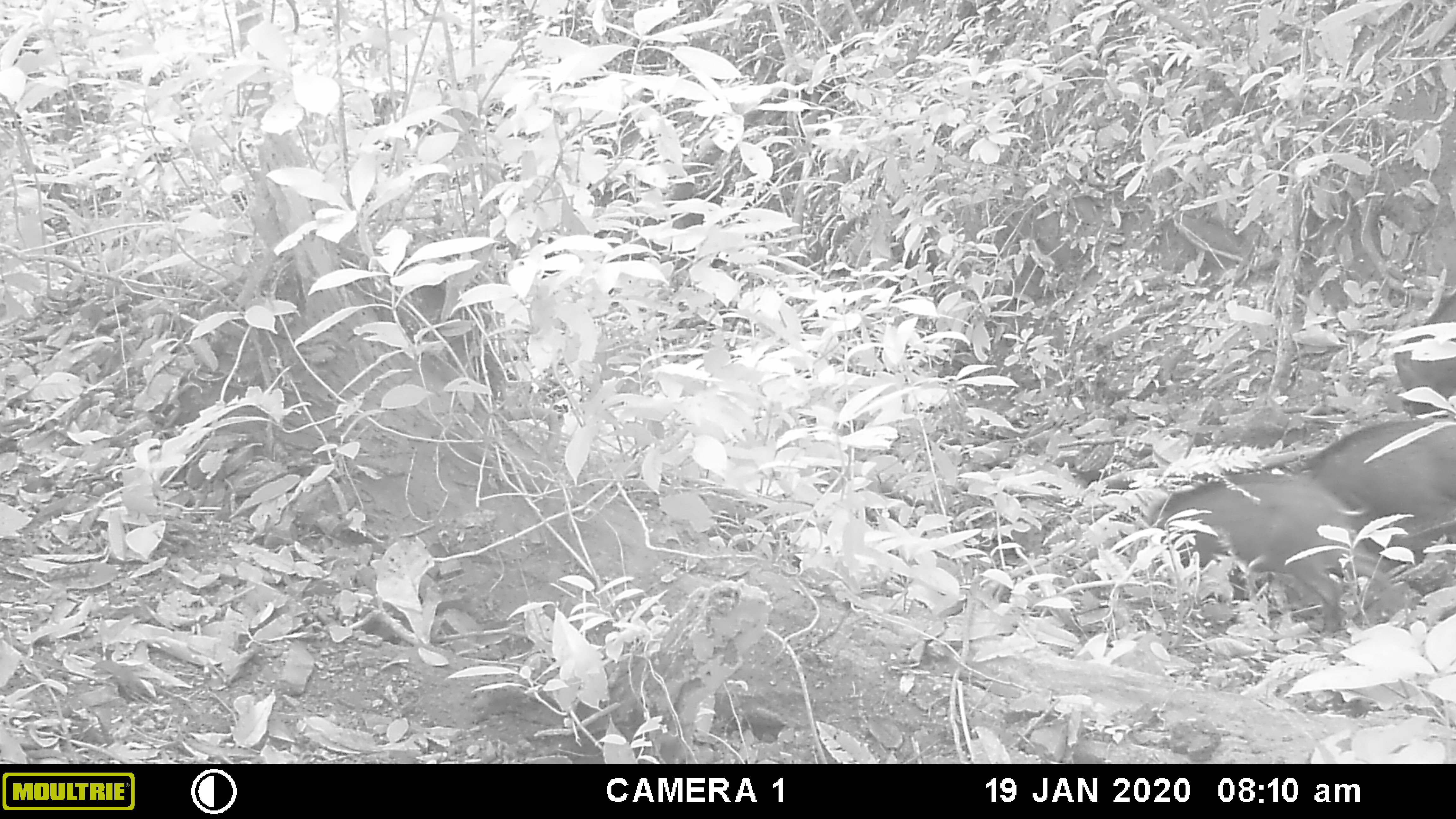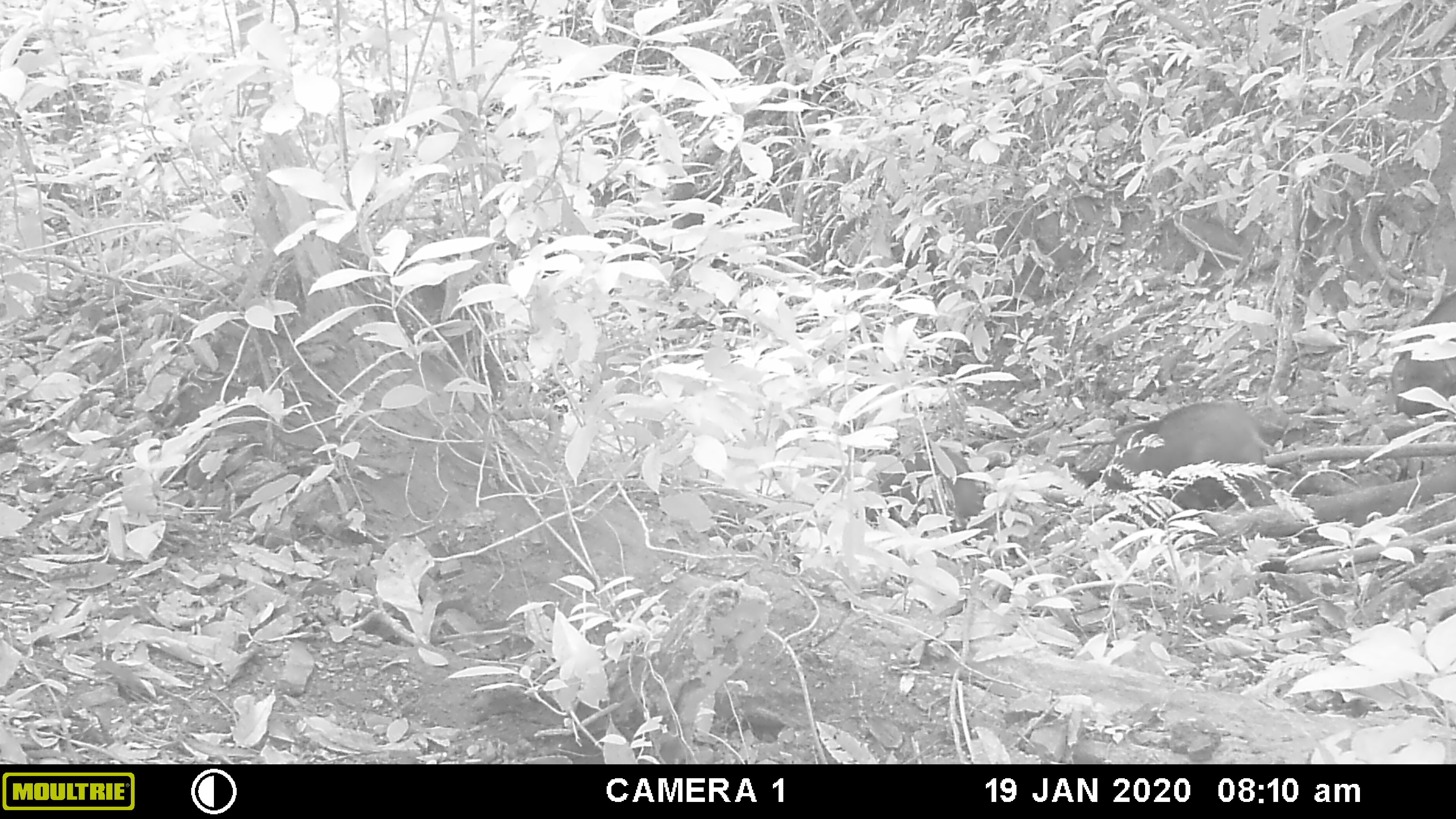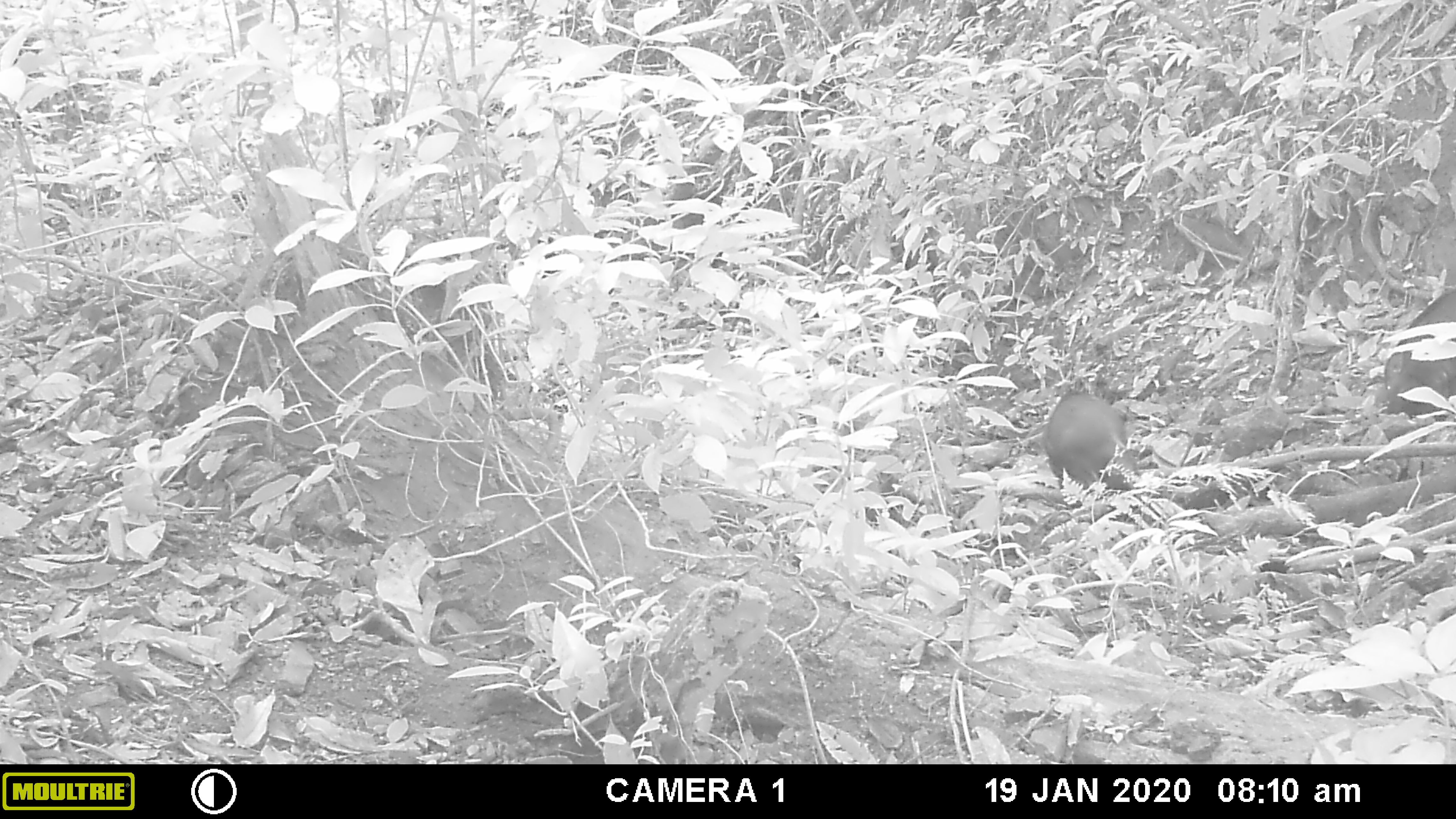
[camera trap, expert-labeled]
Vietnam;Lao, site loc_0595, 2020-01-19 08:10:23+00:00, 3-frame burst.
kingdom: Animalia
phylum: Chordata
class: Mammalia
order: Artiodactyla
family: Suidae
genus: Sus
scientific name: Sus scrofa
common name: eurasian wild pig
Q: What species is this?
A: Eurasian wild pig (Sus scrofa).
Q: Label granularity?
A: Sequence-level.